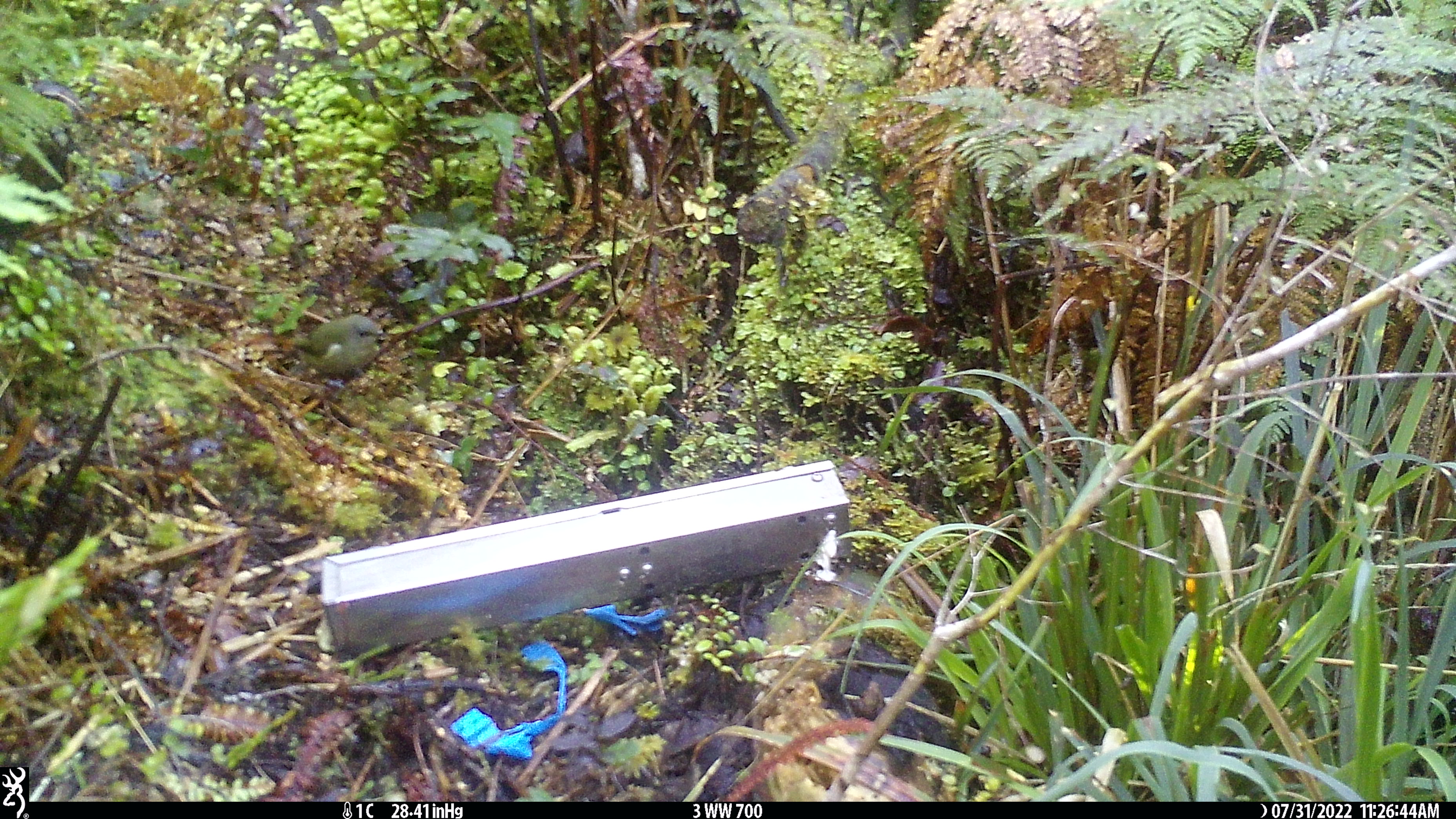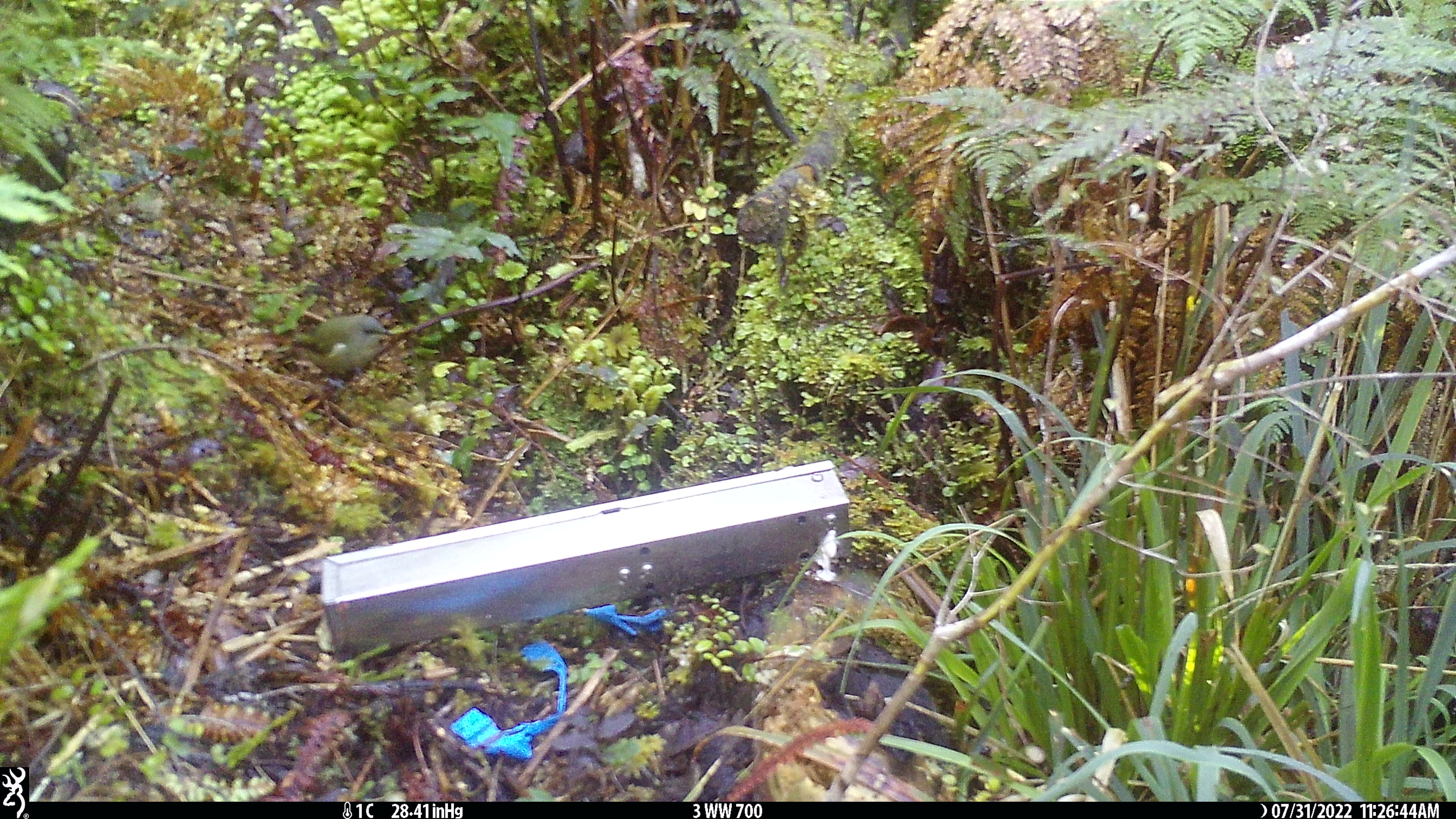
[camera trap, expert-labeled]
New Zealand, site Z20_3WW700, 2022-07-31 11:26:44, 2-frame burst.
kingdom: Animalia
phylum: Chordata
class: Aves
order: Passeriformes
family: Meliphagidae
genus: Anthornis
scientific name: Anthornis melanura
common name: new zealand bellbird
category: bellbird